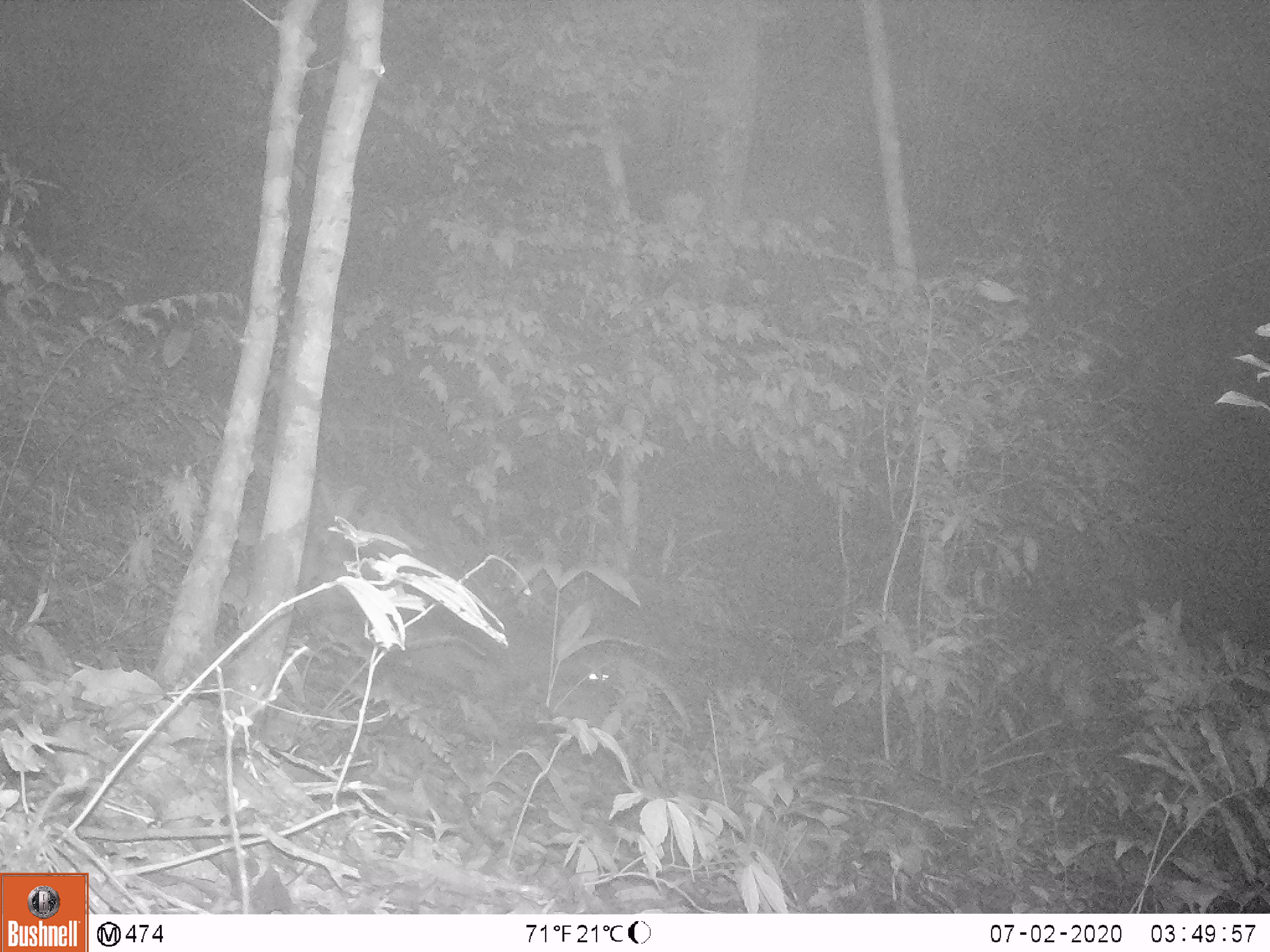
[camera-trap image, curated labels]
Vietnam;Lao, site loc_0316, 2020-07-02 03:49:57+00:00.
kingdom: Animalia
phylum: Chordata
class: Mammalia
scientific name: Mammalia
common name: mammal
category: unidentified small mammal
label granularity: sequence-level